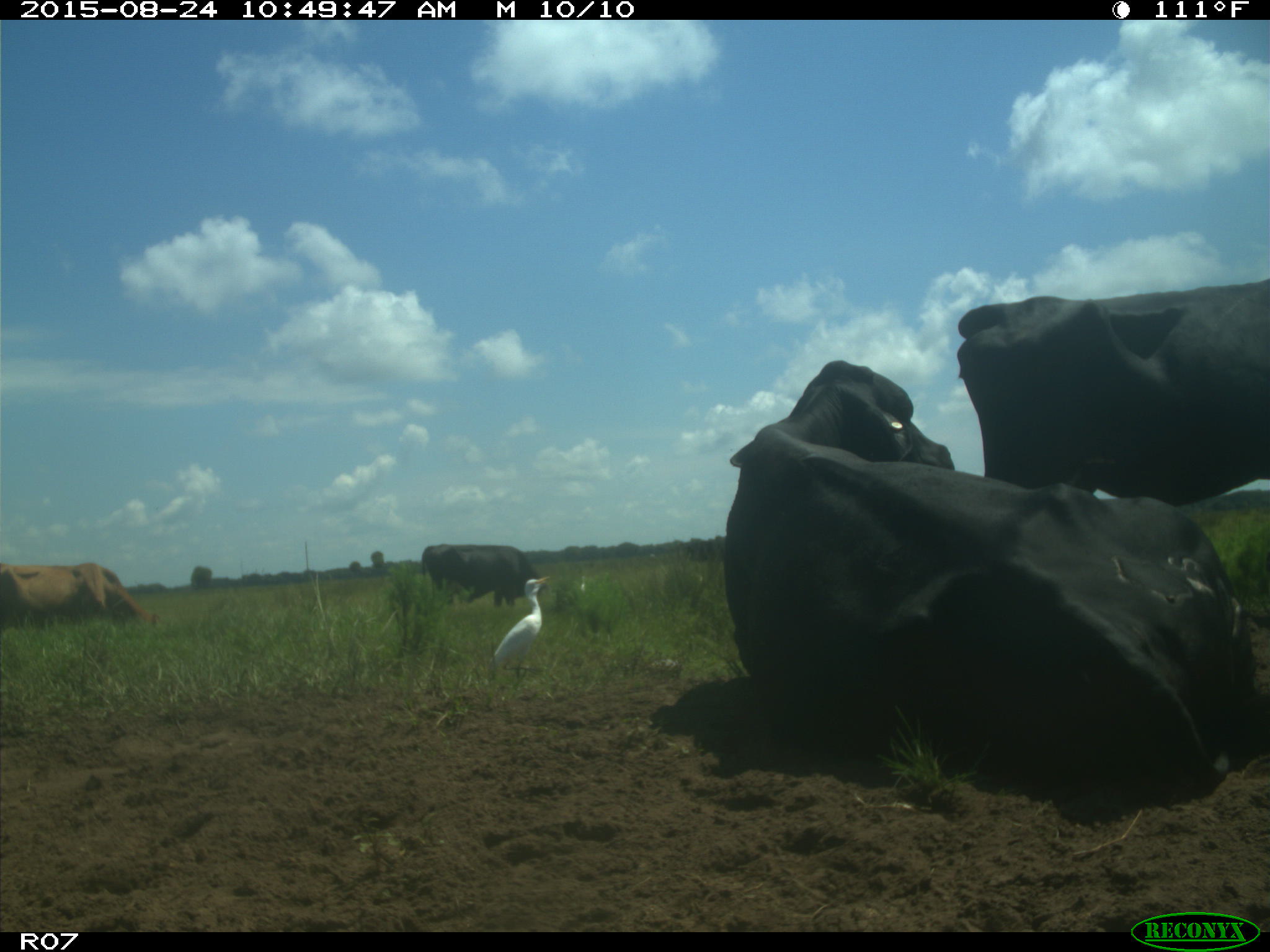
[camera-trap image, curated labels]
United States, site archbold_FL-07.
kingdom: Animalia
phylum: Chordata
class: Mammalia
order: Artiodactyla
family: Bovidae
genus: Bos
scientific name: Bos taurus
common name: domestic cow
Bos taurus (domestic cow).